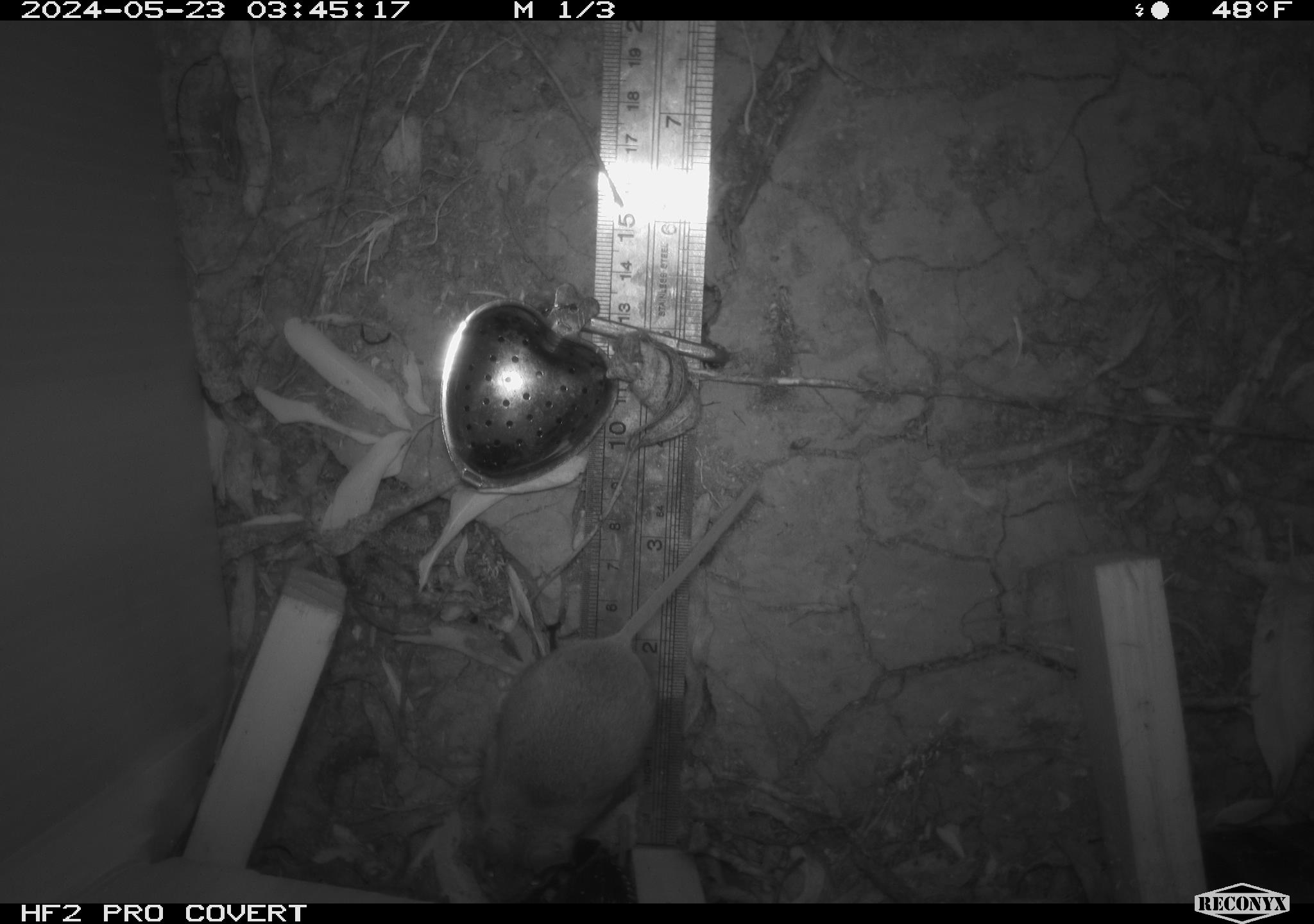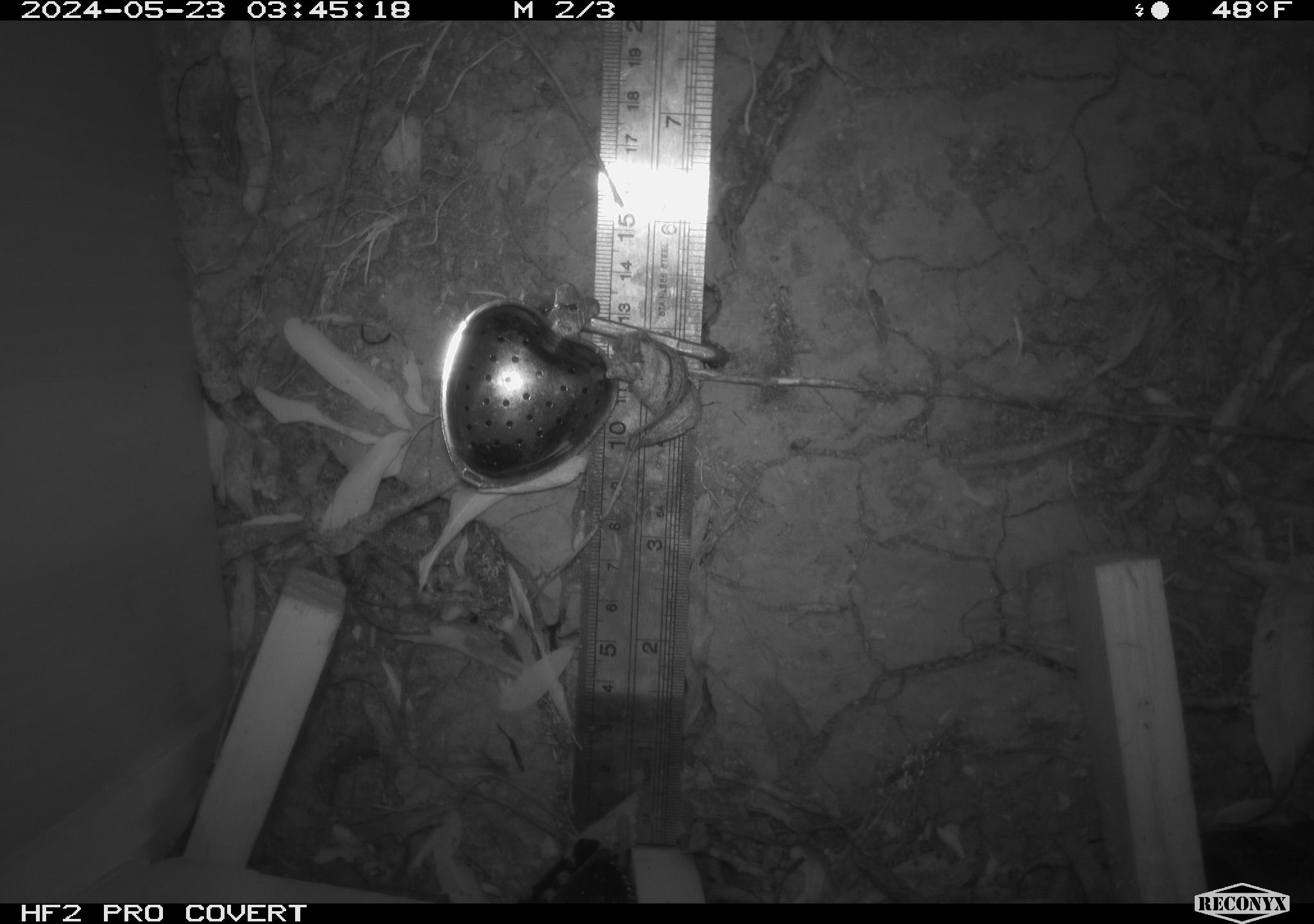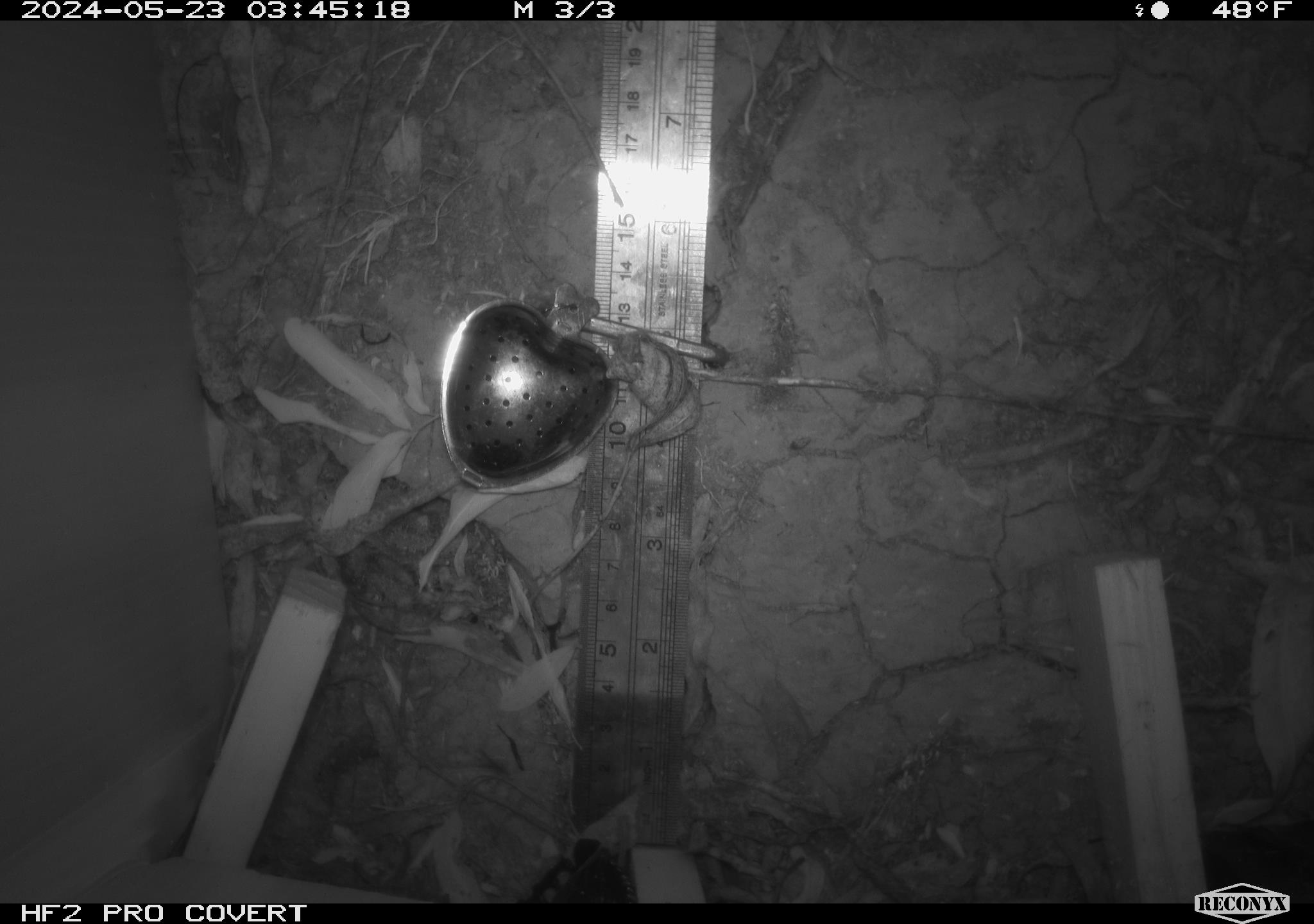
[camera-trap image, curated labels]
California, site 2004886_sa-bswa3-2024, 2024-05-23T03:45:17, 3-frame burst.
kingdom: Animalia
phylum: Chordata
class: Mammalia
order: Rodentia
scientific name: Rodentia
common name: woodrat or rat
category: woodrat or rat species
Woodrat or rat species (woodrat or rat) (Rodentia).